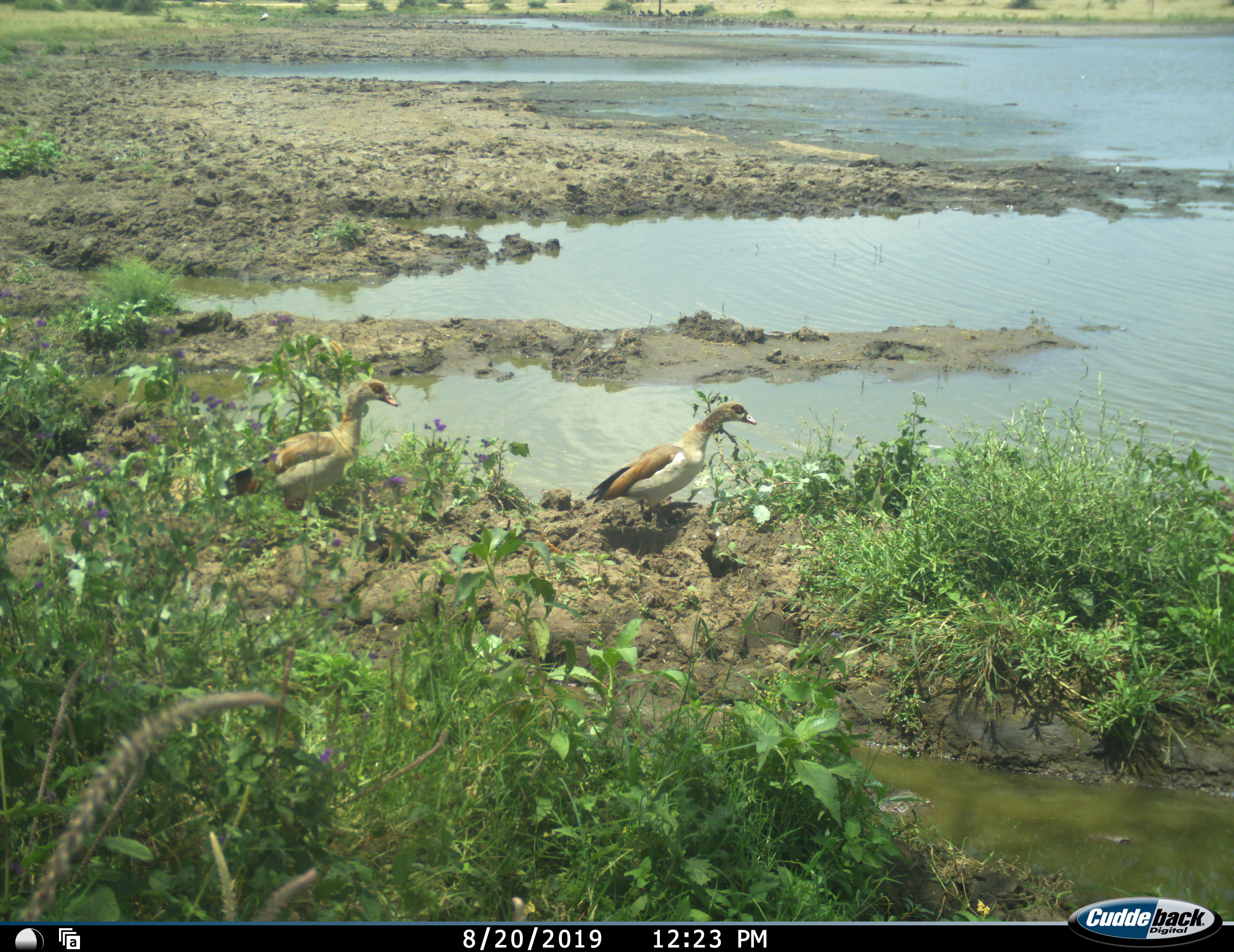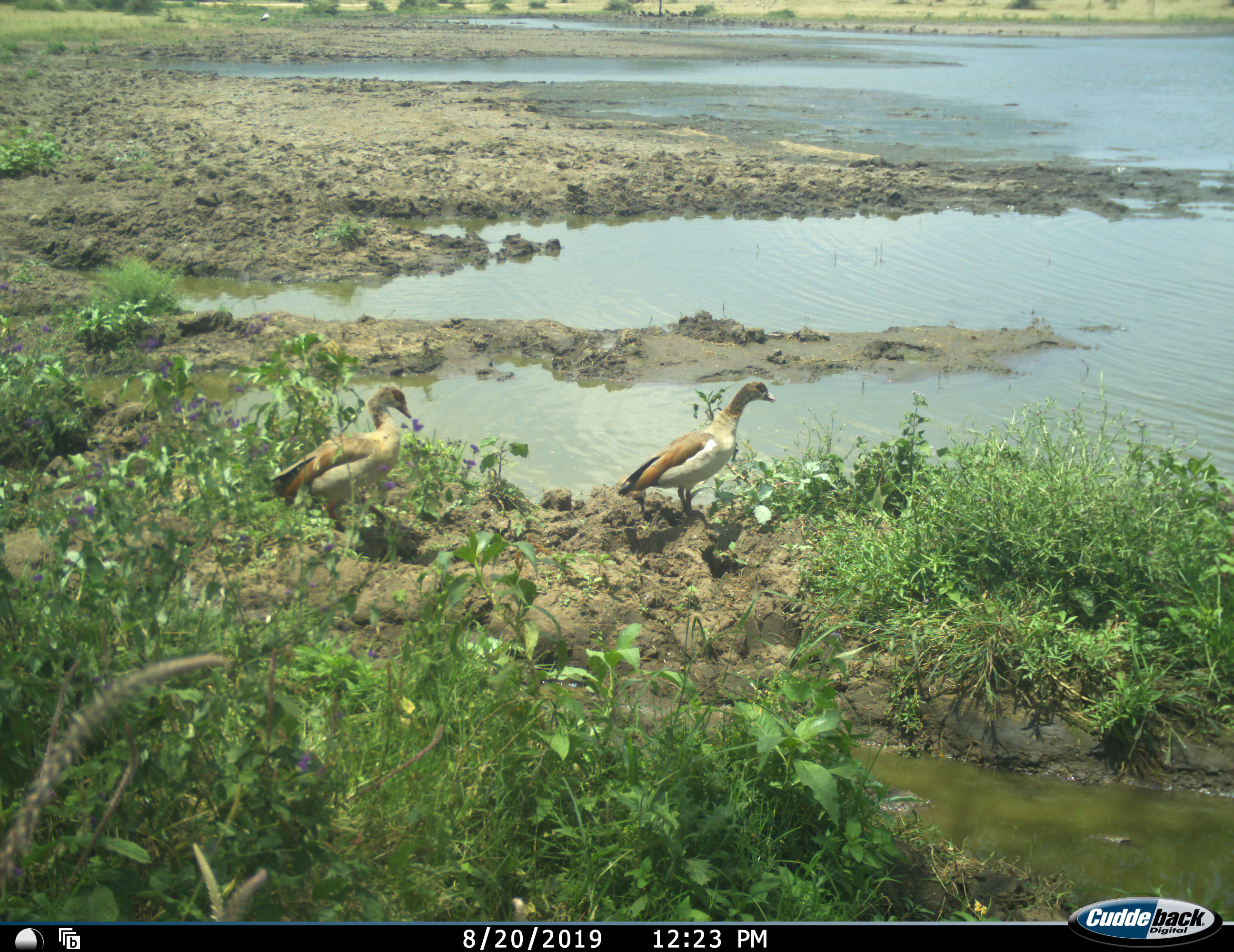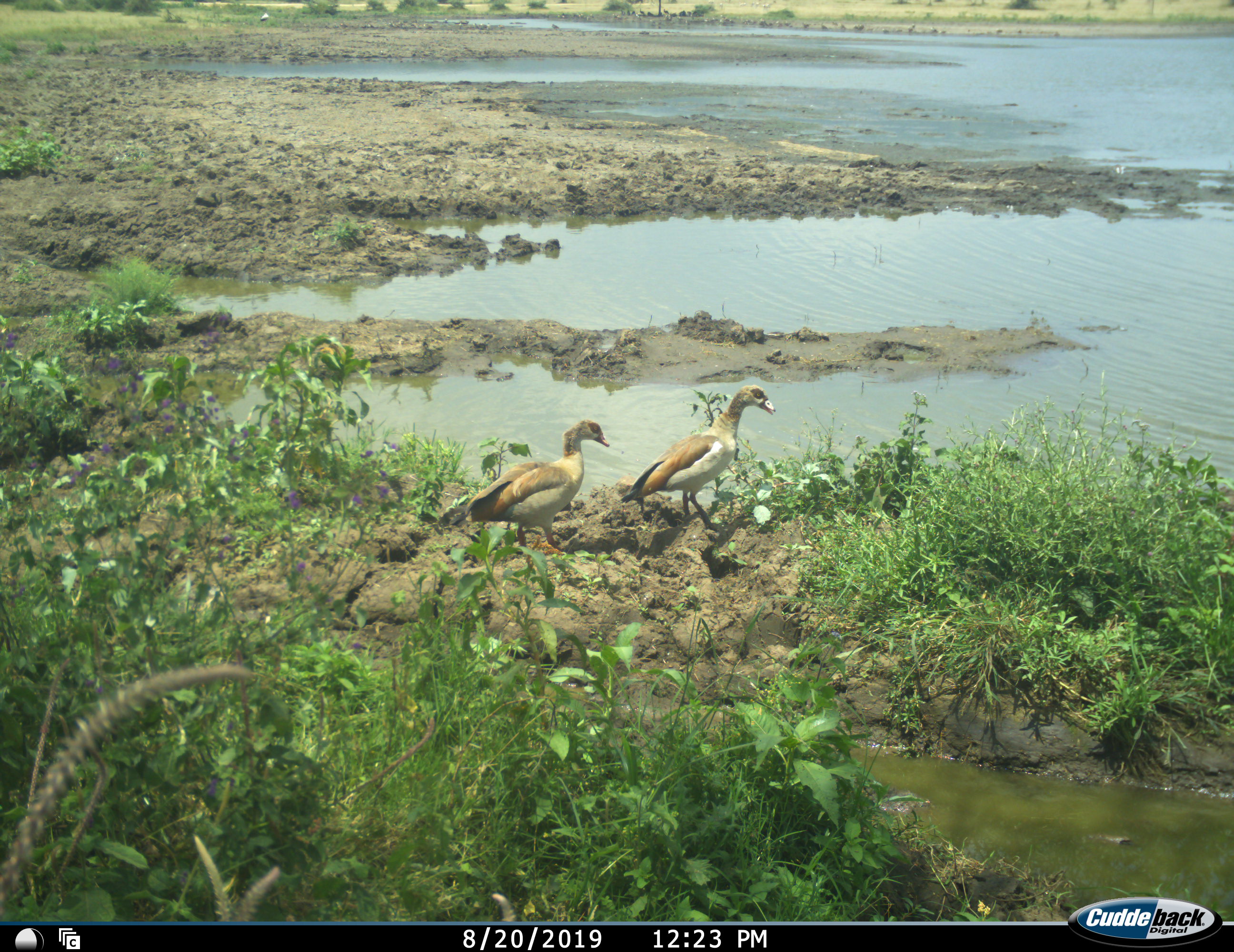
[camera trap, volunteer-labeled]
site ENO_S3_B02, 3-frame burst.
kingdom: Animalia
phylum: Chordata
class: Aves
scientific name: Aves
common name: bird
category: birdother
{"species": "birdother (bird) (Aves)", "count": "2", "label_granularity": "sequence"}